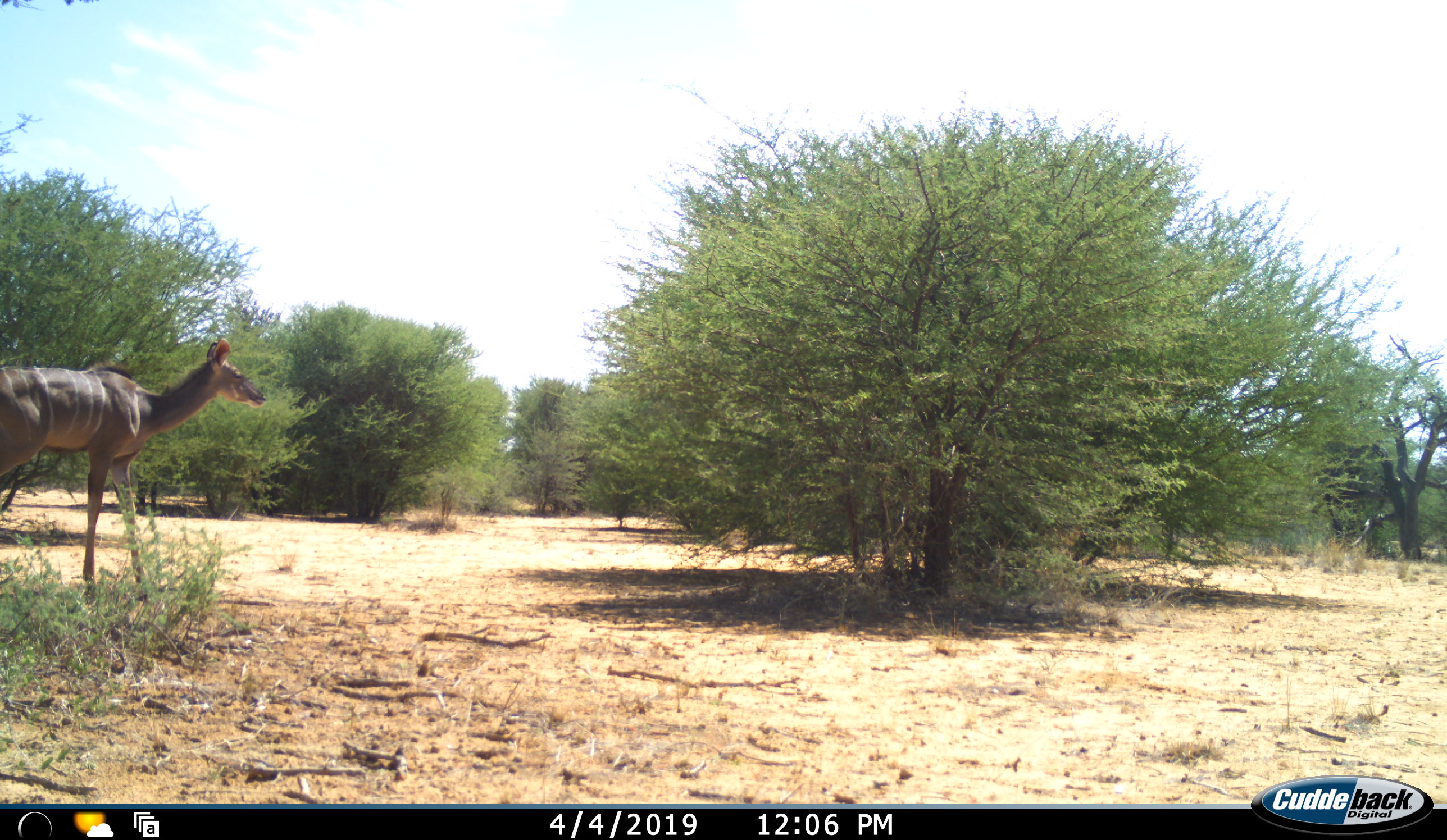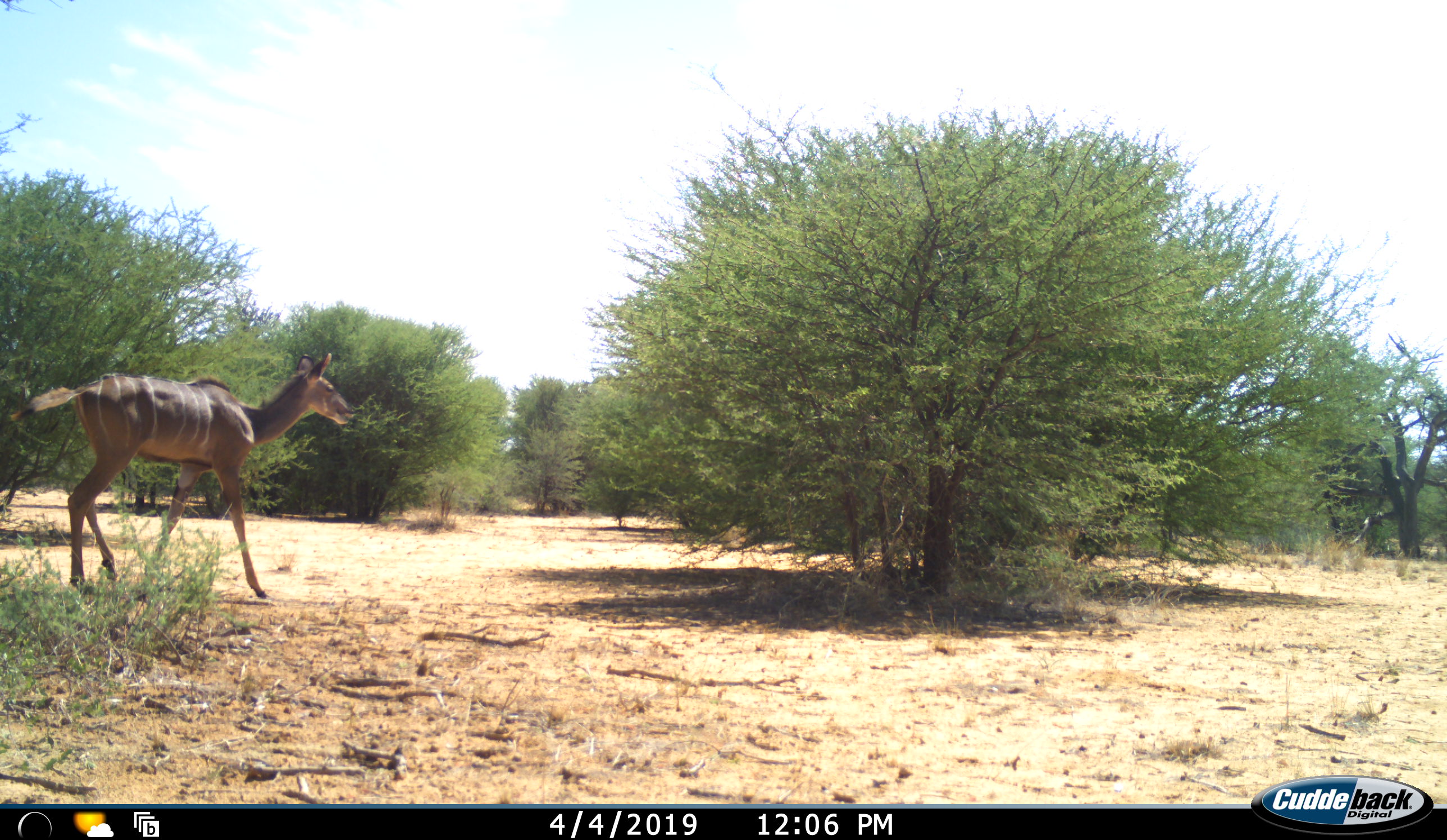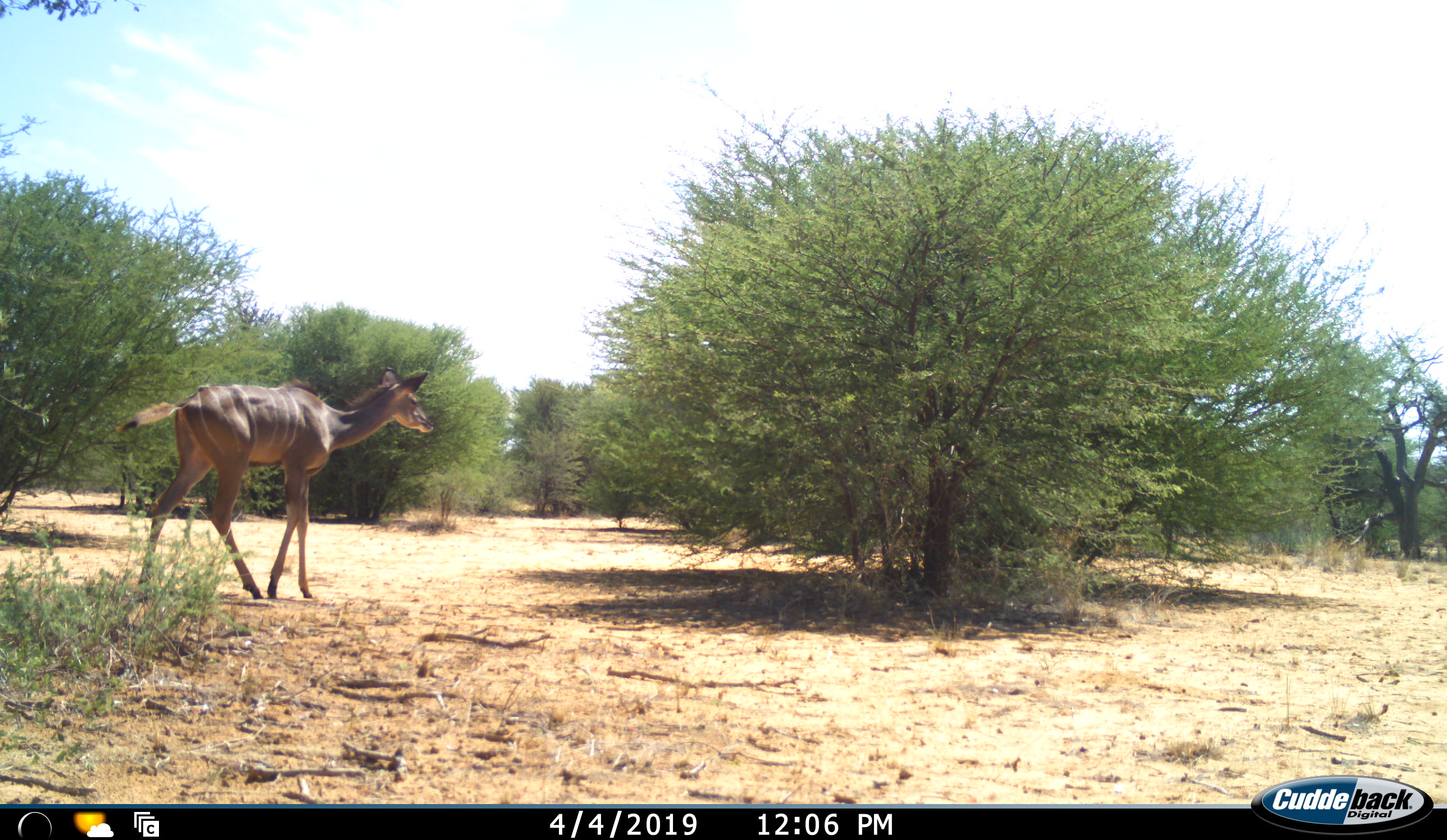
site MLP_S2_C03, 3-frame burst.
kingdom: Animalia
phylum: Chordata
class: Mammalia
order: Artiodactyla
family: Bovidae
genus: Tragelaphus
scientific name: Tragelaphus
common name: kudu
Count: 1.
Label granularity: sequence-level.